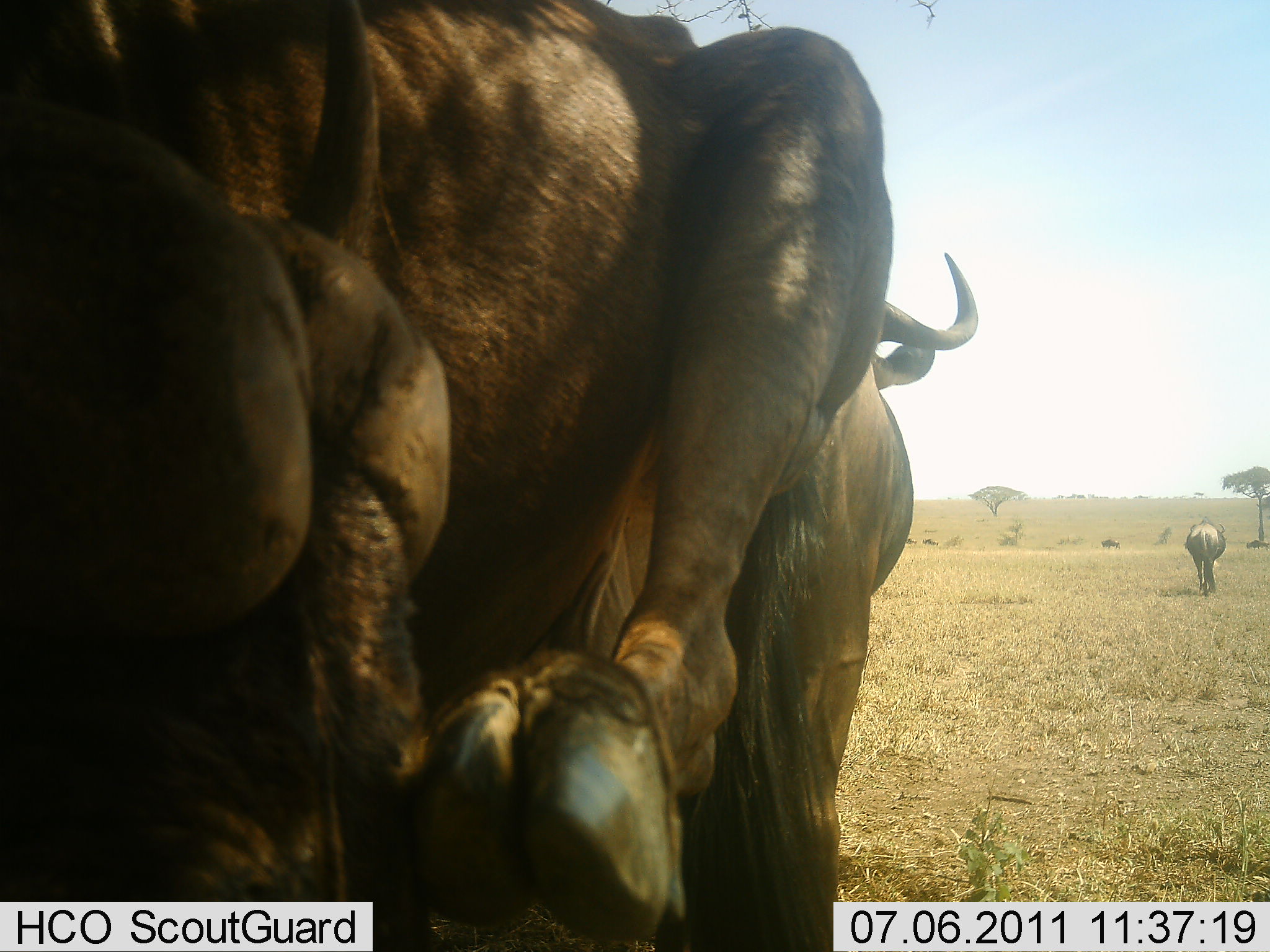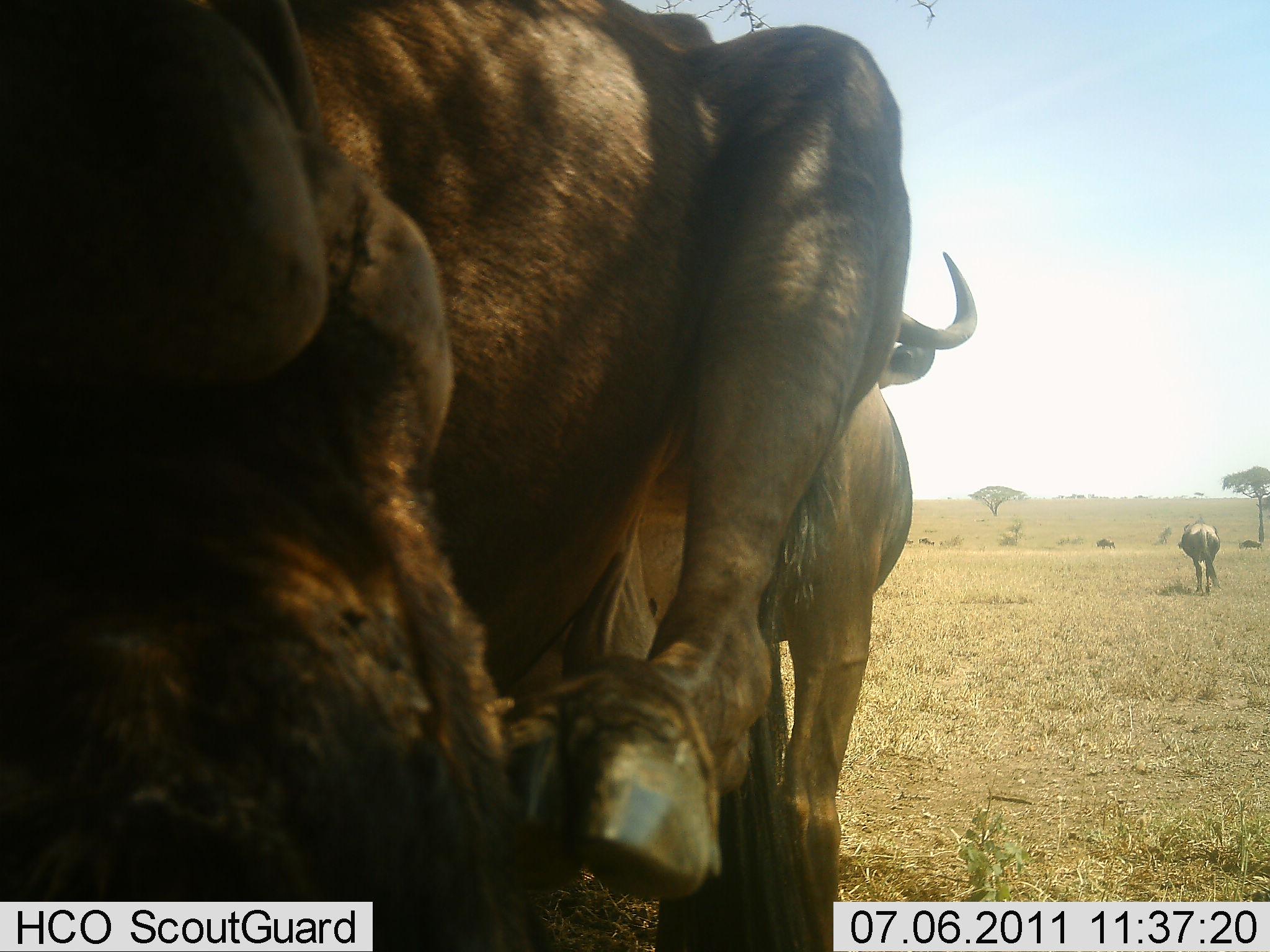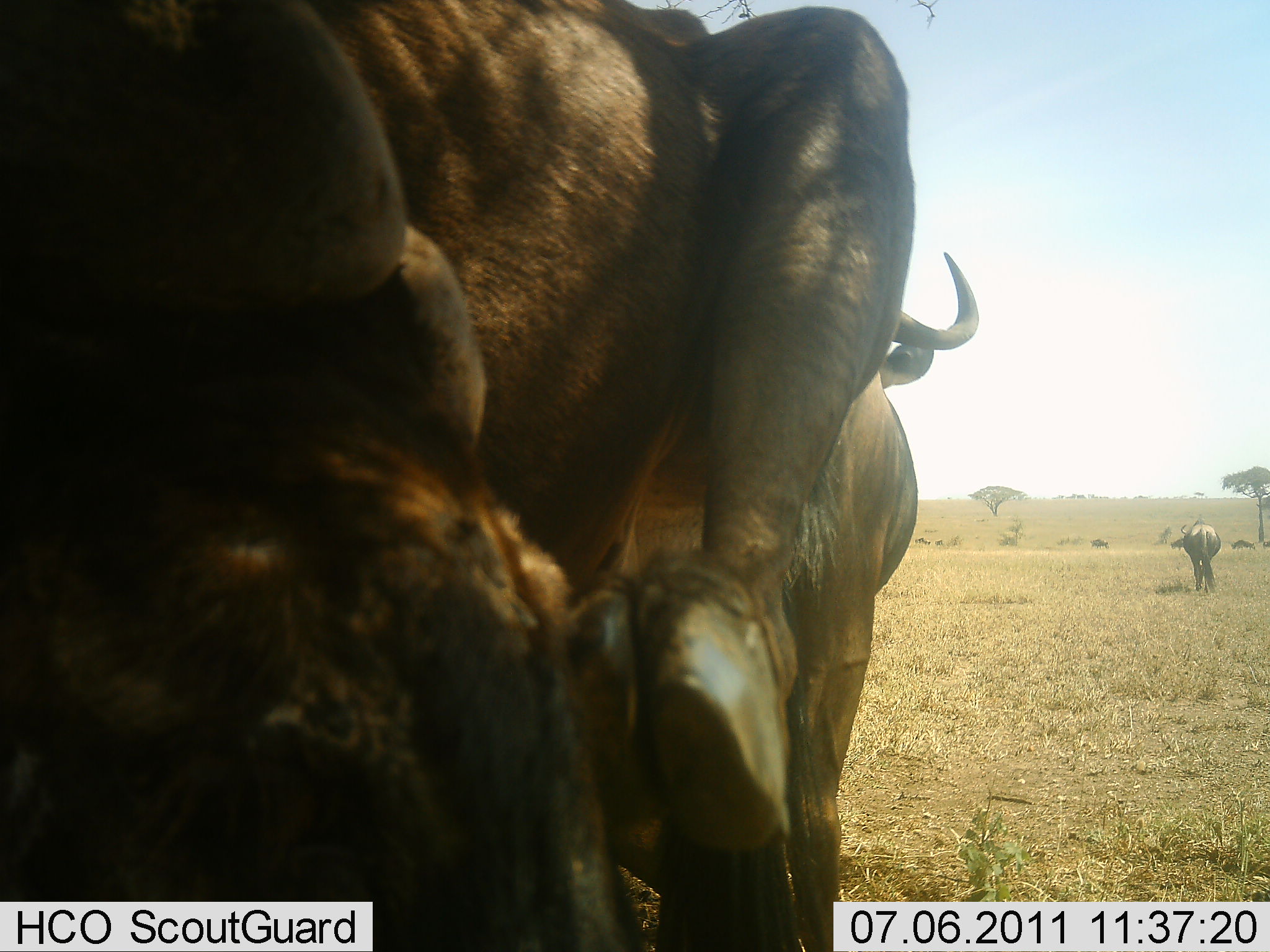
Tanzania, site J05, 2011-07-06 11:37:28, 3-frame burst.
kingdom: Animalia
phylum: Chordata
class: Mammalia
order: Artiodactyla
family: Bovidae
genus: Connochaetes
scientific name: Connochaetes taurinus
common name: blue wildebeest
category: wildebeest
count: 3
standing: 64%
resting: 9%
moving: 45%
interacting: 55%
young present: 0%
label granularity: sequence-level